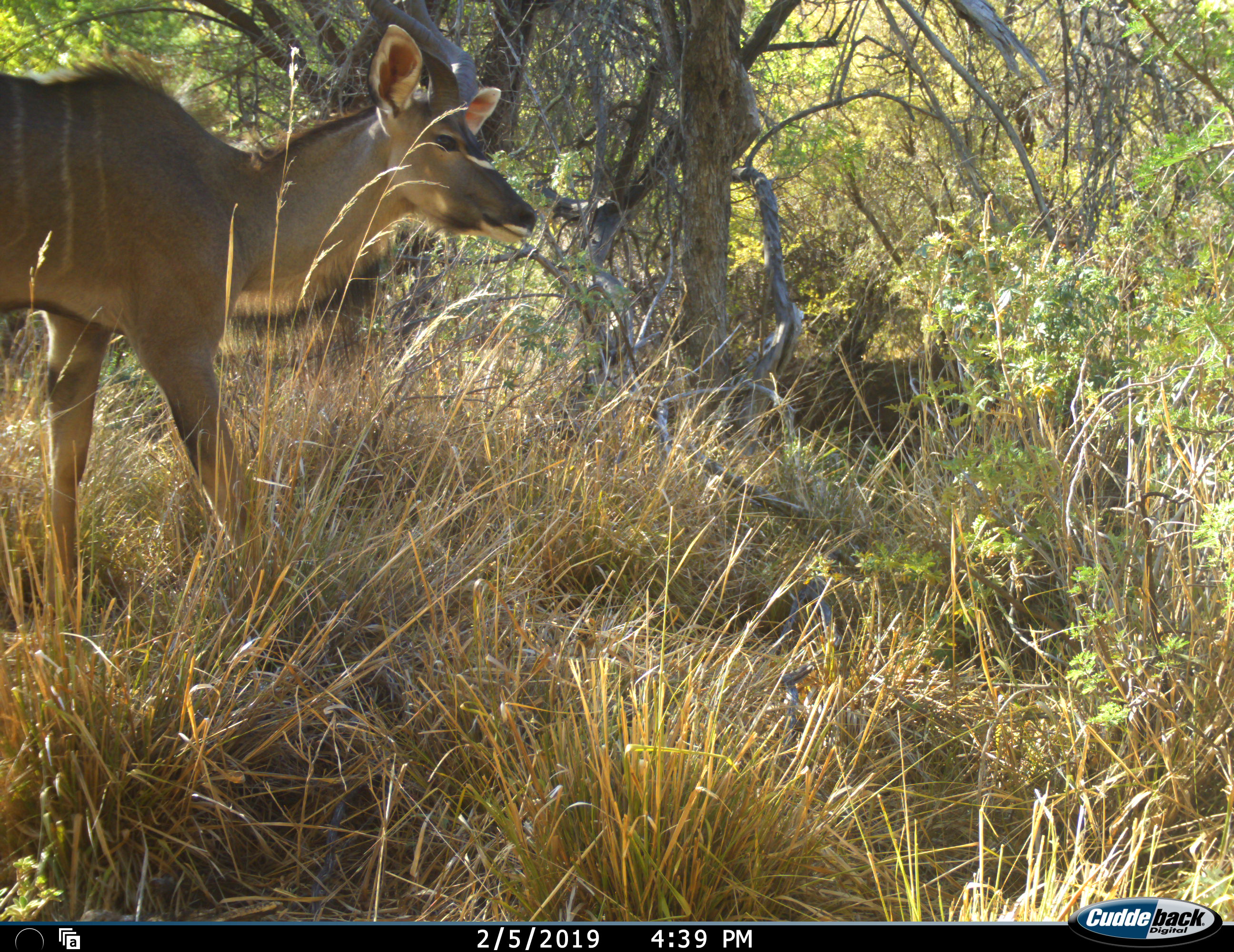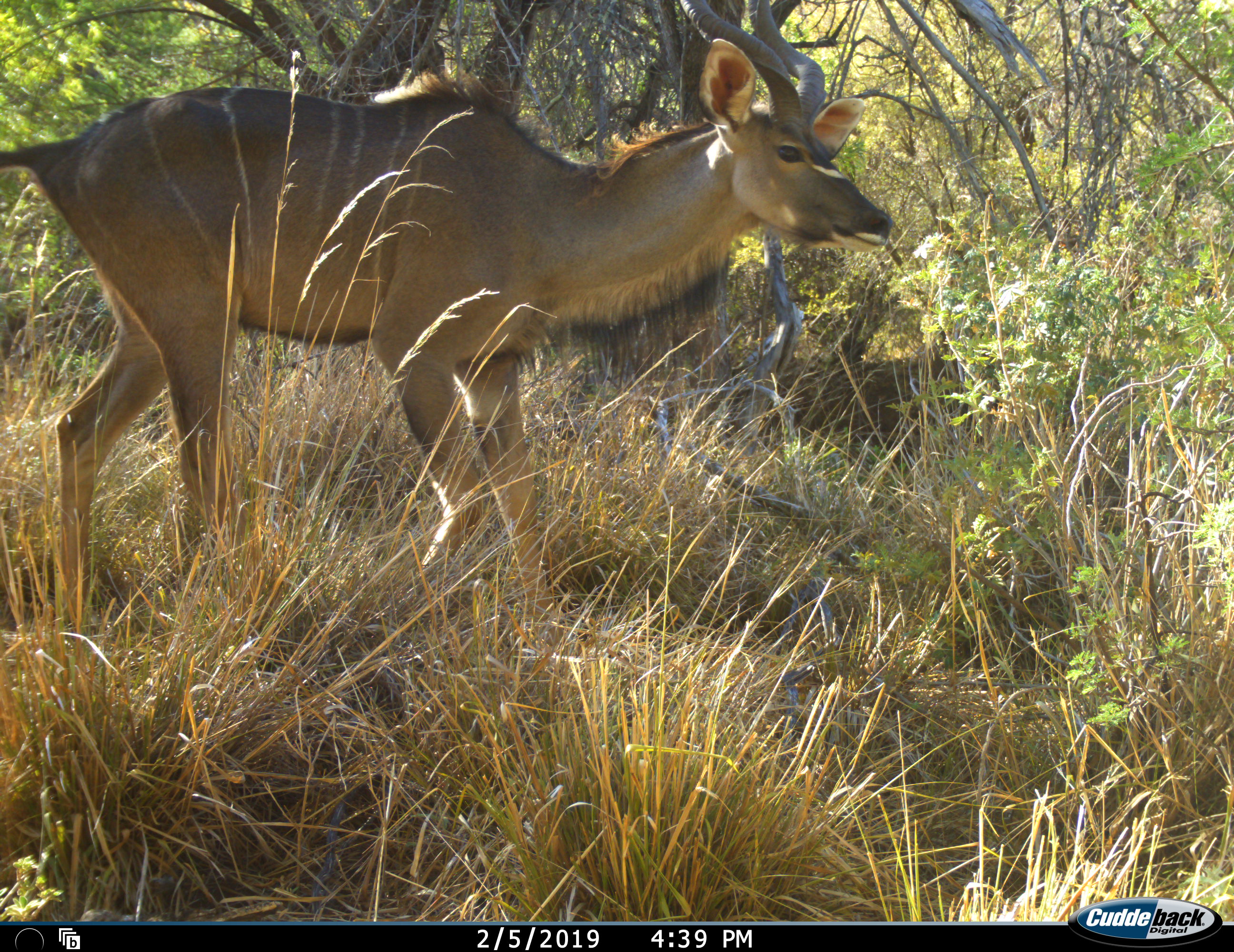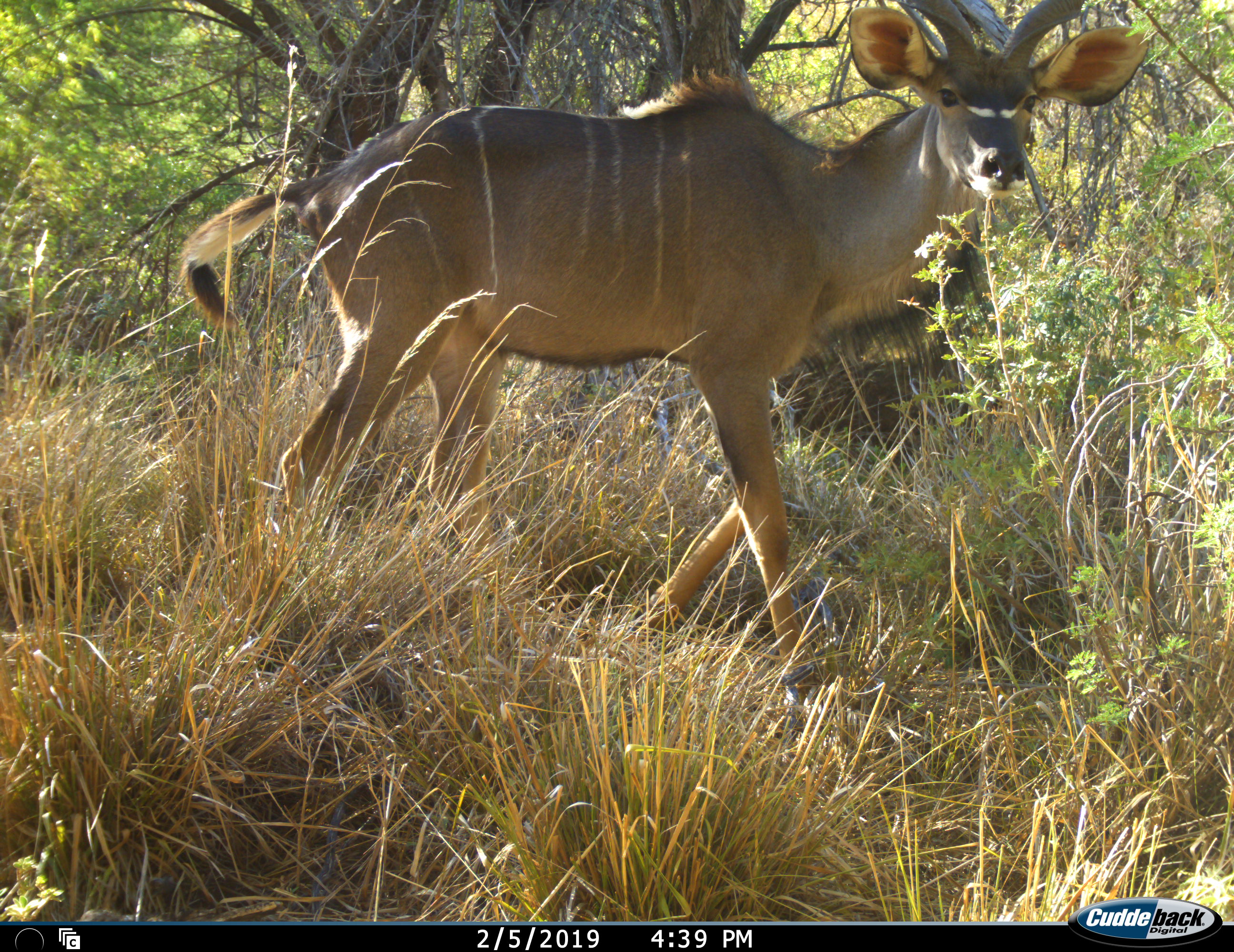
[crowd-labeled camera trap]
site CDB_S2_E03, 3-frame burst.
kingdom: Animalia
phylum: Chordata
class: Mammalia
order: Artiodactyla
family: Bovidae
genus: Tragelaphus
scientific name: Tragelaphus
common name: kudu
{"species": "kudu (Tragelaphus)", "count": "1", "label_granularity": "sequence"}